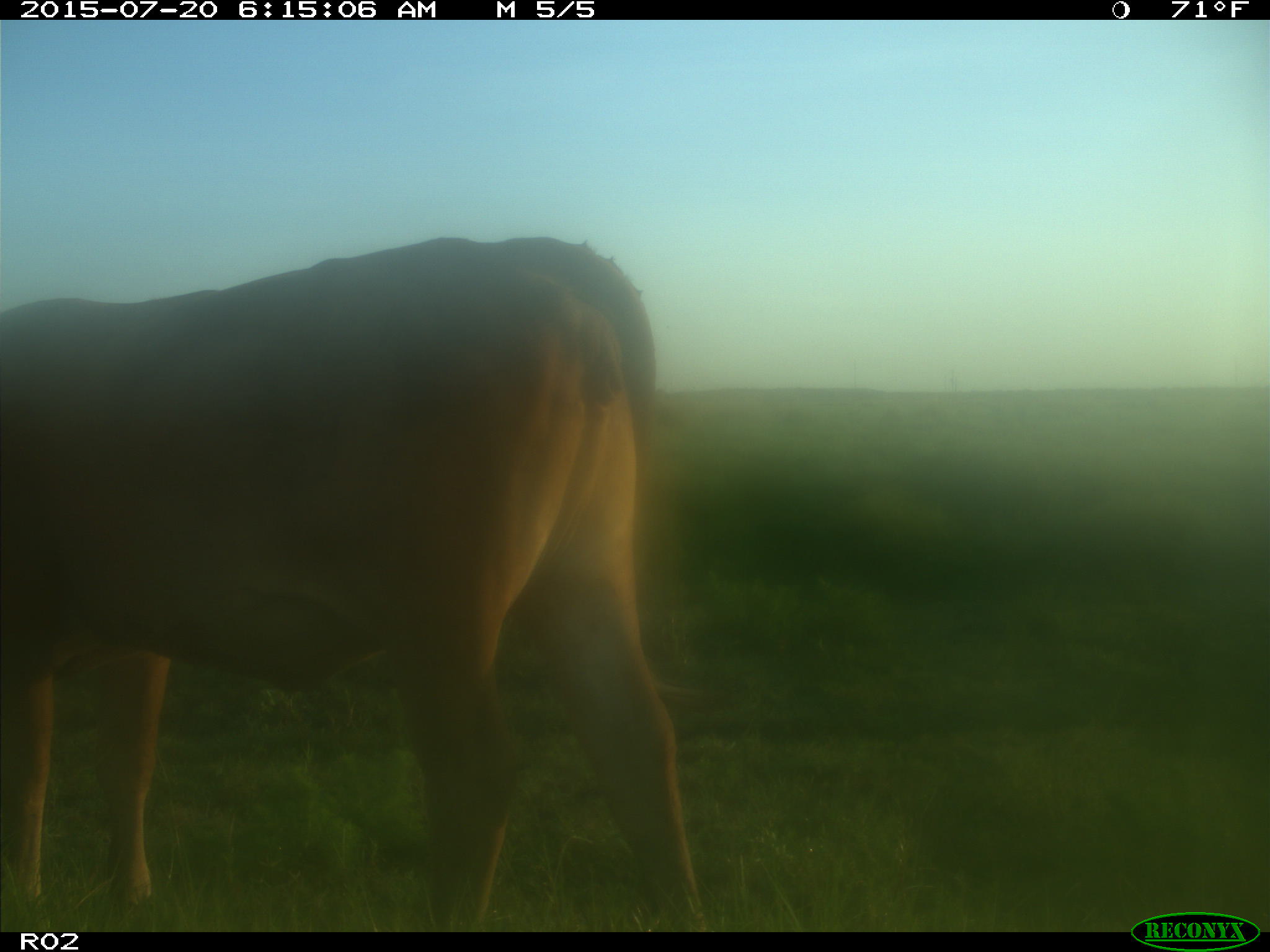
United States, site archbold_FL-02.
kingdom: Animalia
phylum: Chordata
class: Mammalia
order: Artiodactyla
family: Bovidae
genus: Bos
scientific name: Bos taurus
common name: domestic cow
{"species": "Bos taurus (domestic cow)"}